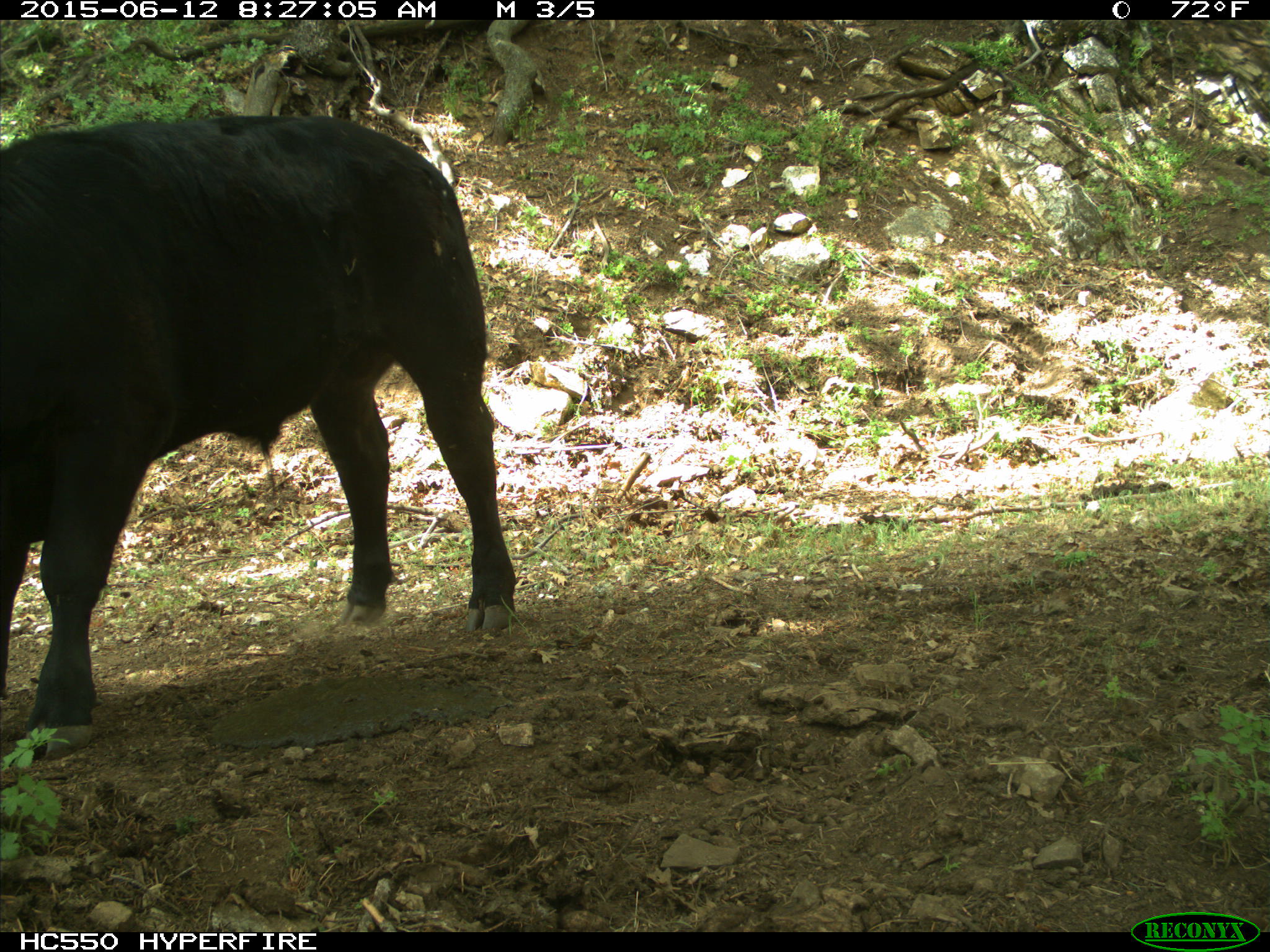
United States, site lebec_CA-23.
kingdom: Animalia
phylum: Chordata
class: Mammalia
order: Artiodactyla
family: Bovidae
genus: Bos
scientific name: Bos taurus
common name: domestic cow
Bos taurus (domestic cow).